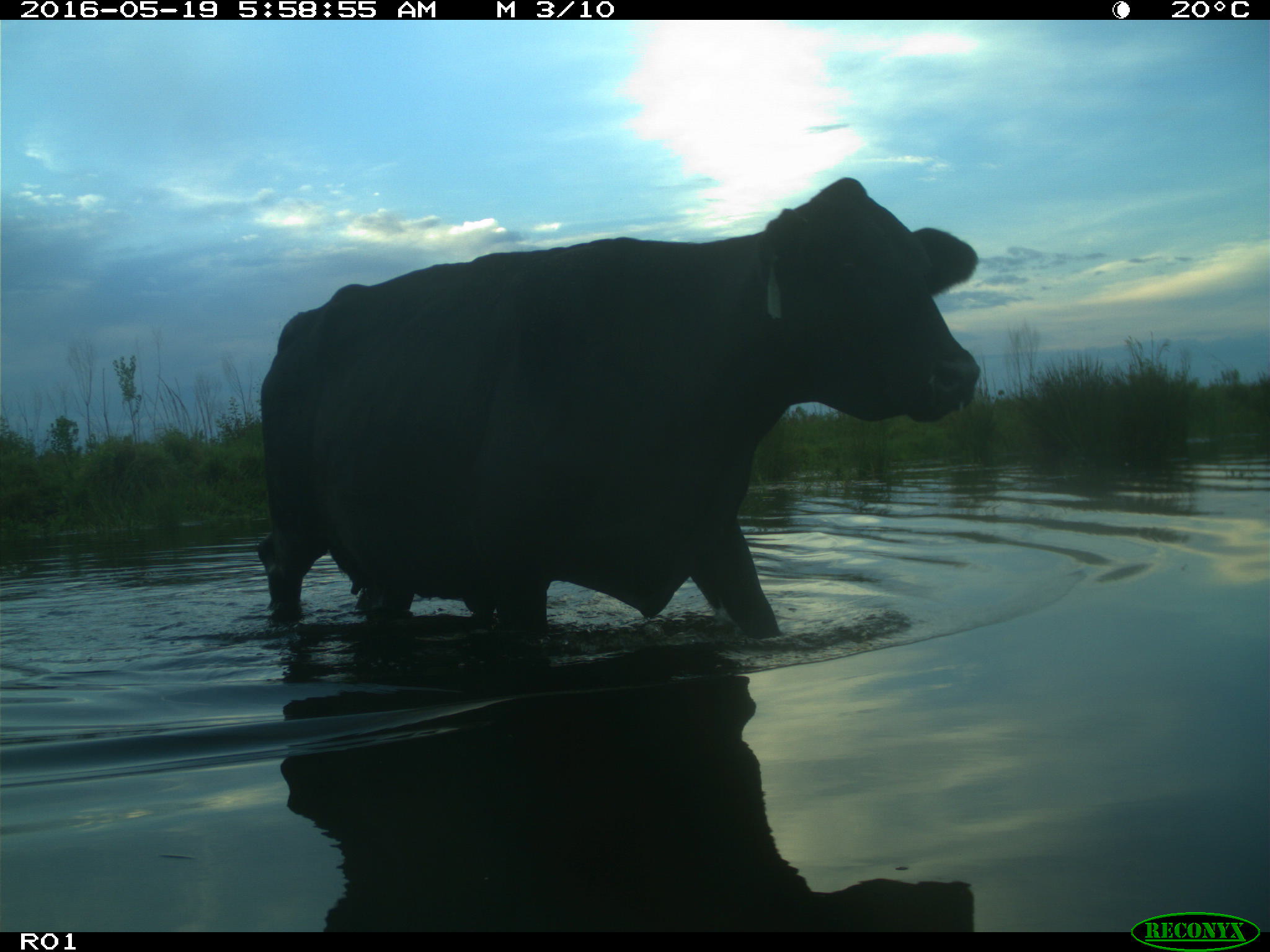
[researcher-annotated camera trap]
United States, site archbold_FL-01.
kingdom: Animalia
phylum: Chordata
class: Mammalia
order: Artiodactyla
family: Bovidae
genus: Bos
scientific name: Bos taurus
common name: domestic cow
Bos taurus (domestic cow).